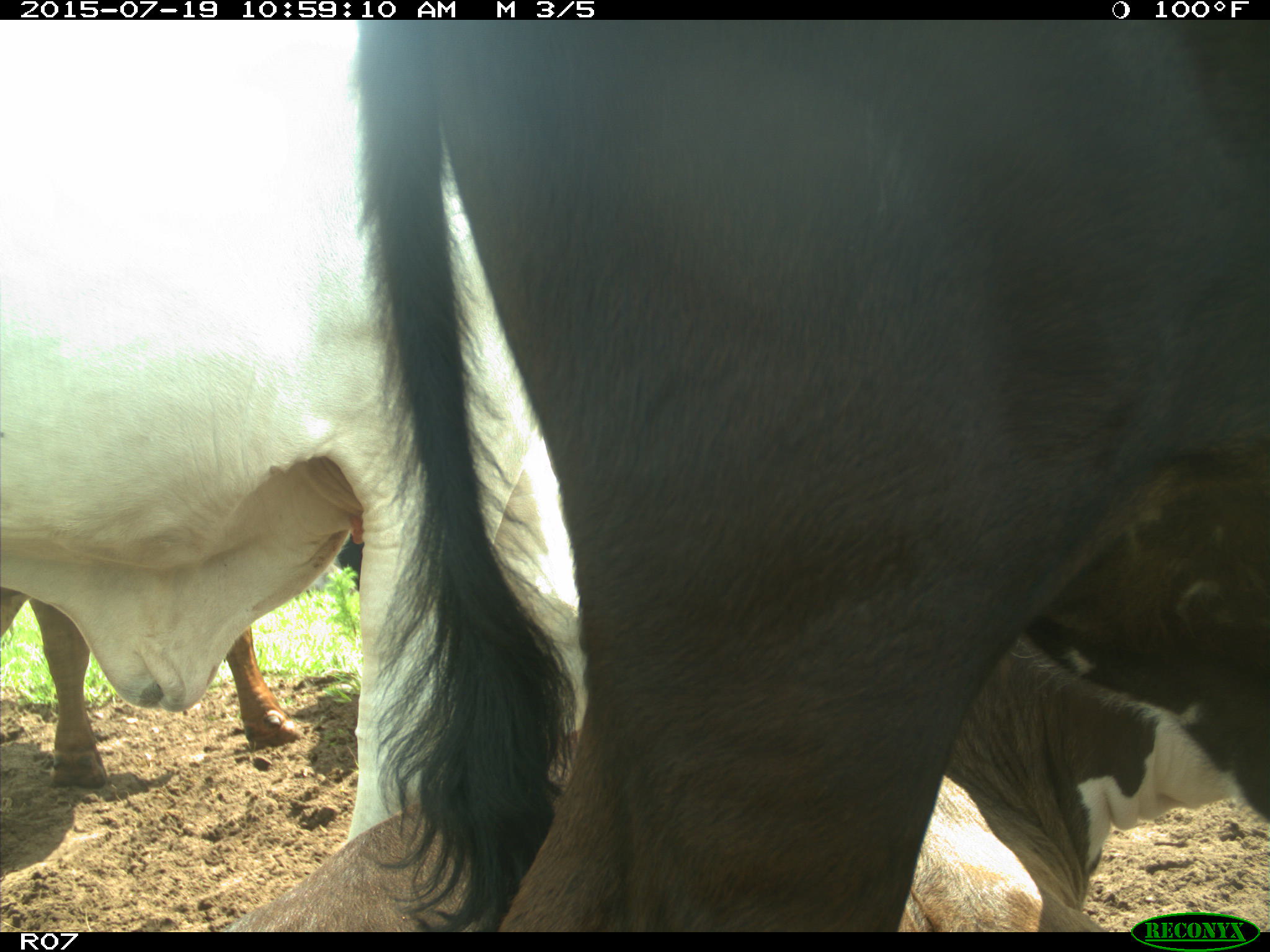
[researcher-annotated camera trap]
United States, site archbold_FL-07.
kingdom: Animalia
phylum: Chordata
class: Mammalia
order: Artiodactyla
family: Bovidae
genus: Bos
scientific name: Bos taurus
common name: domestic cow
Bos taurus (domestic cow).